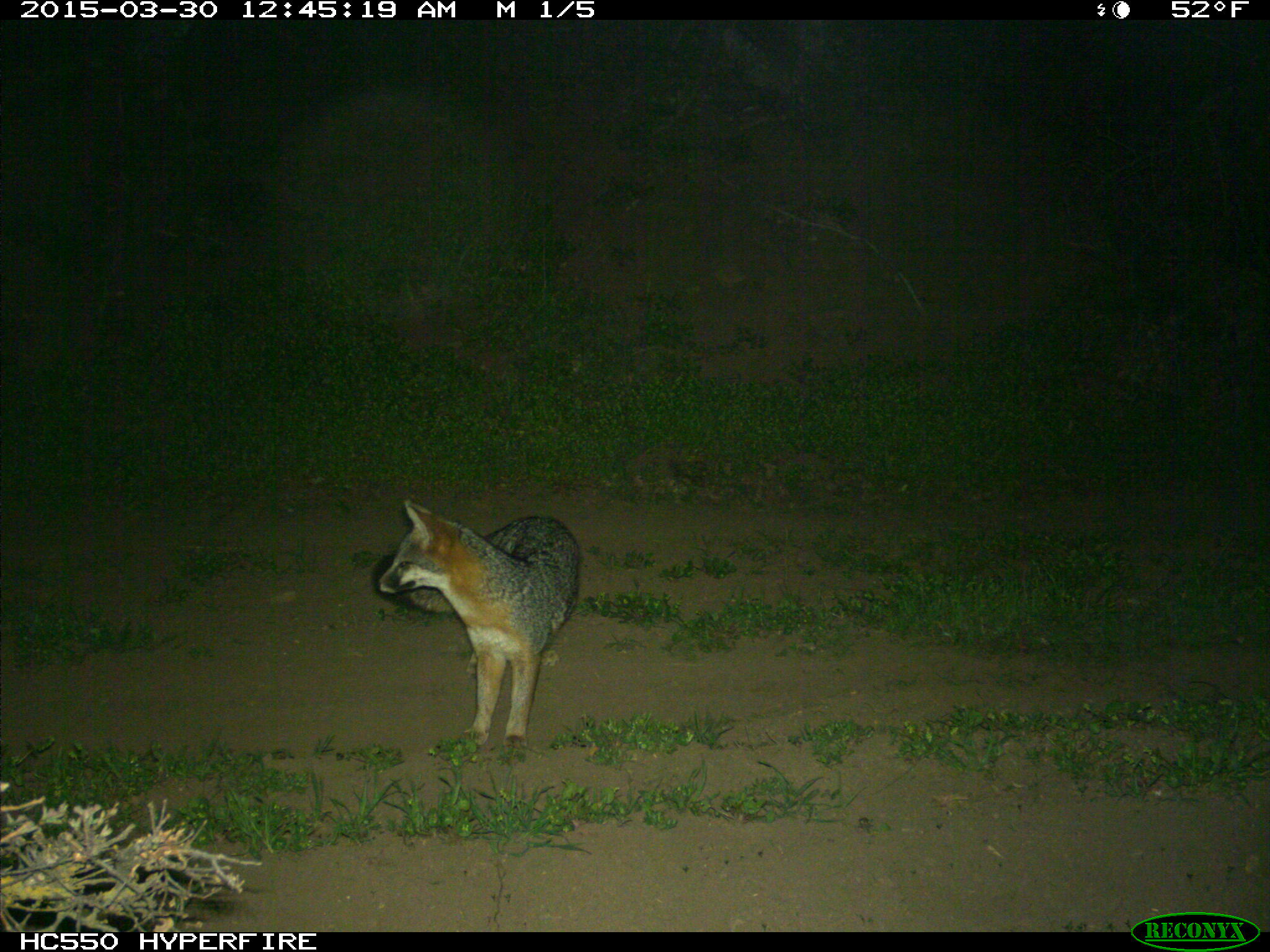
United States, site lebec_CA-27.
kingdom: Animalia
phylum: Chordata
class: Mammalia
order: Carnivora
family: Canidae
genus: Urocyon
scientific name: Urocyon cinereoargenteus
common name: gray fox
Urocyon cinereoargenteus (gray fox).